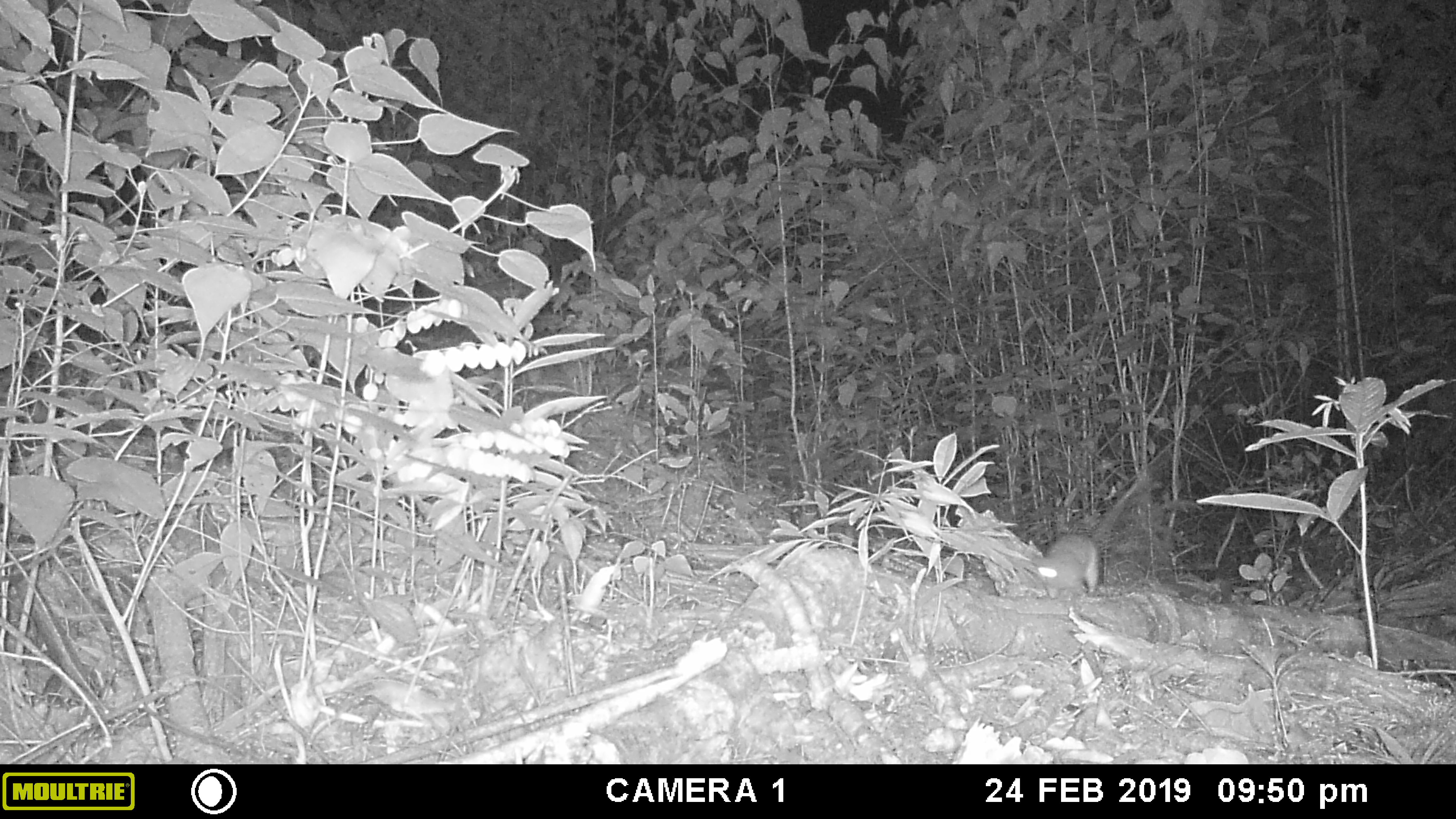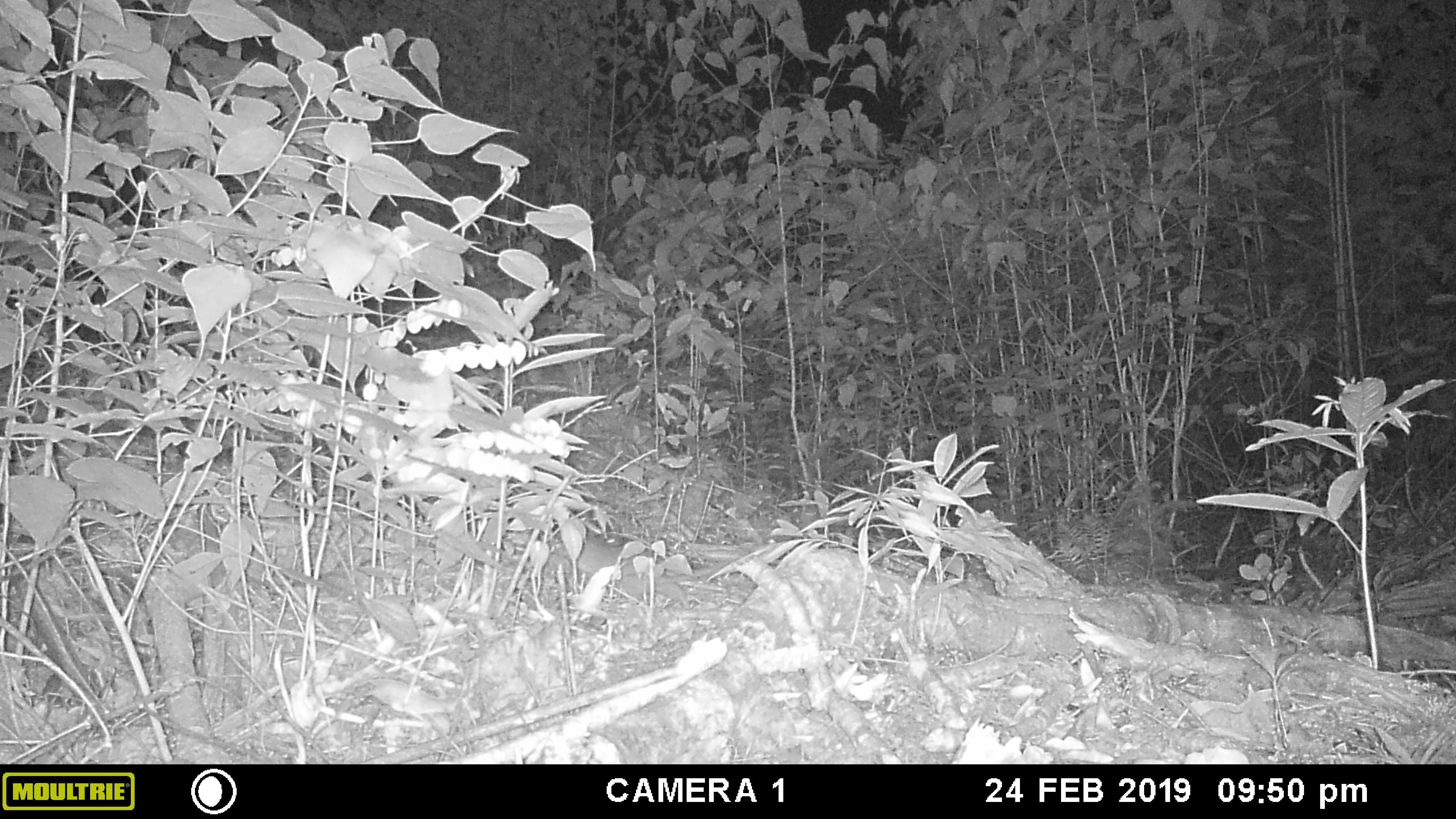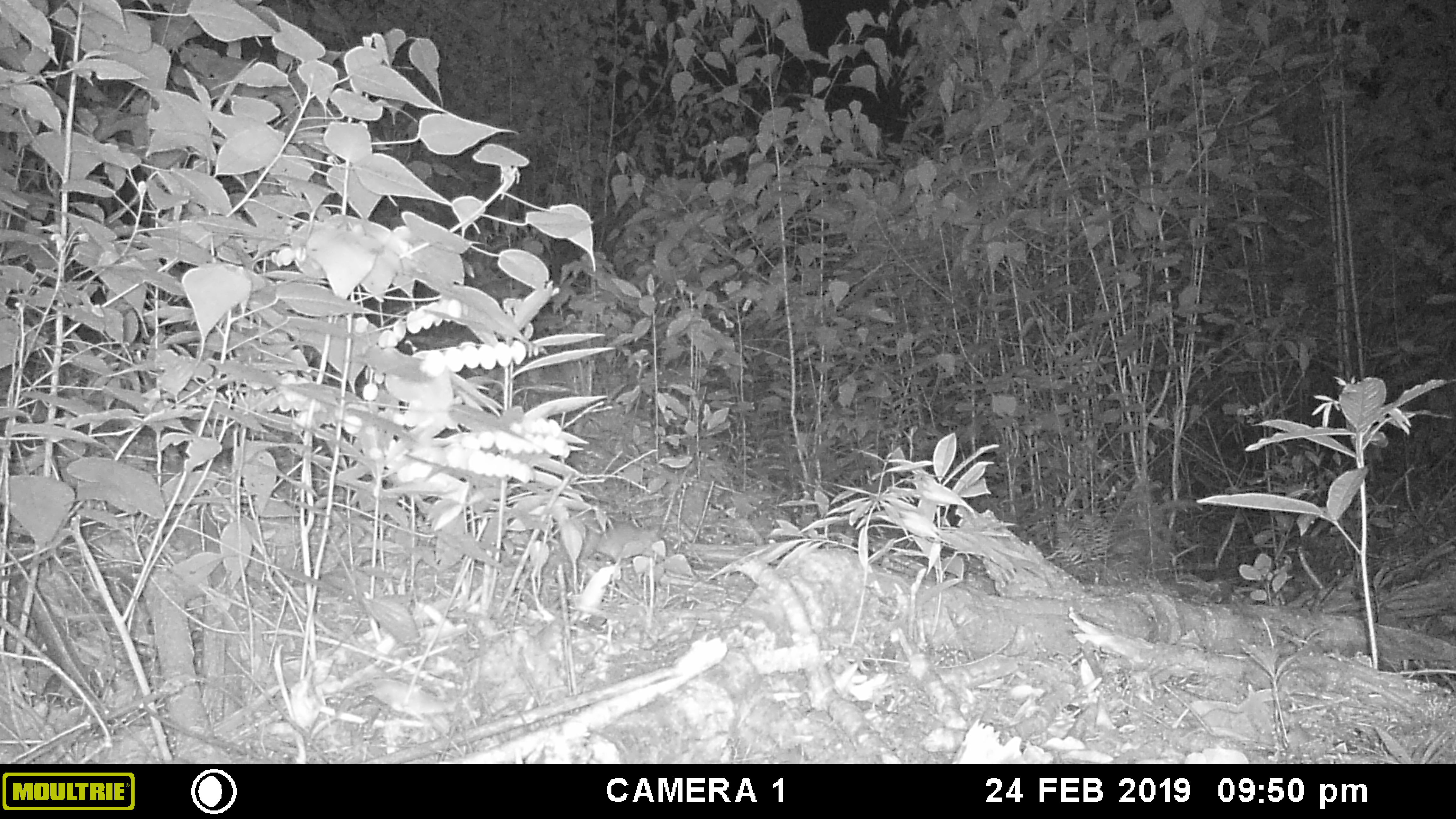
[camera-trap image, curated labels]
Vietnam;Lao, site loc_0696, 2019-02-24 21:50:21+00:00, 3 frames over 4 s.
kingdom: Animalia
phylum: Chordata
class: Mammalia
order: Rodentia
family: Muridae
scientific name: Muridae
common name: old-world mice and rats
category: unidentified murid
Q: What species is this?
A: Unidentified murid (old-world mice and rats) (Muridae).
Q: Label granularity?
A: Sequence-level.